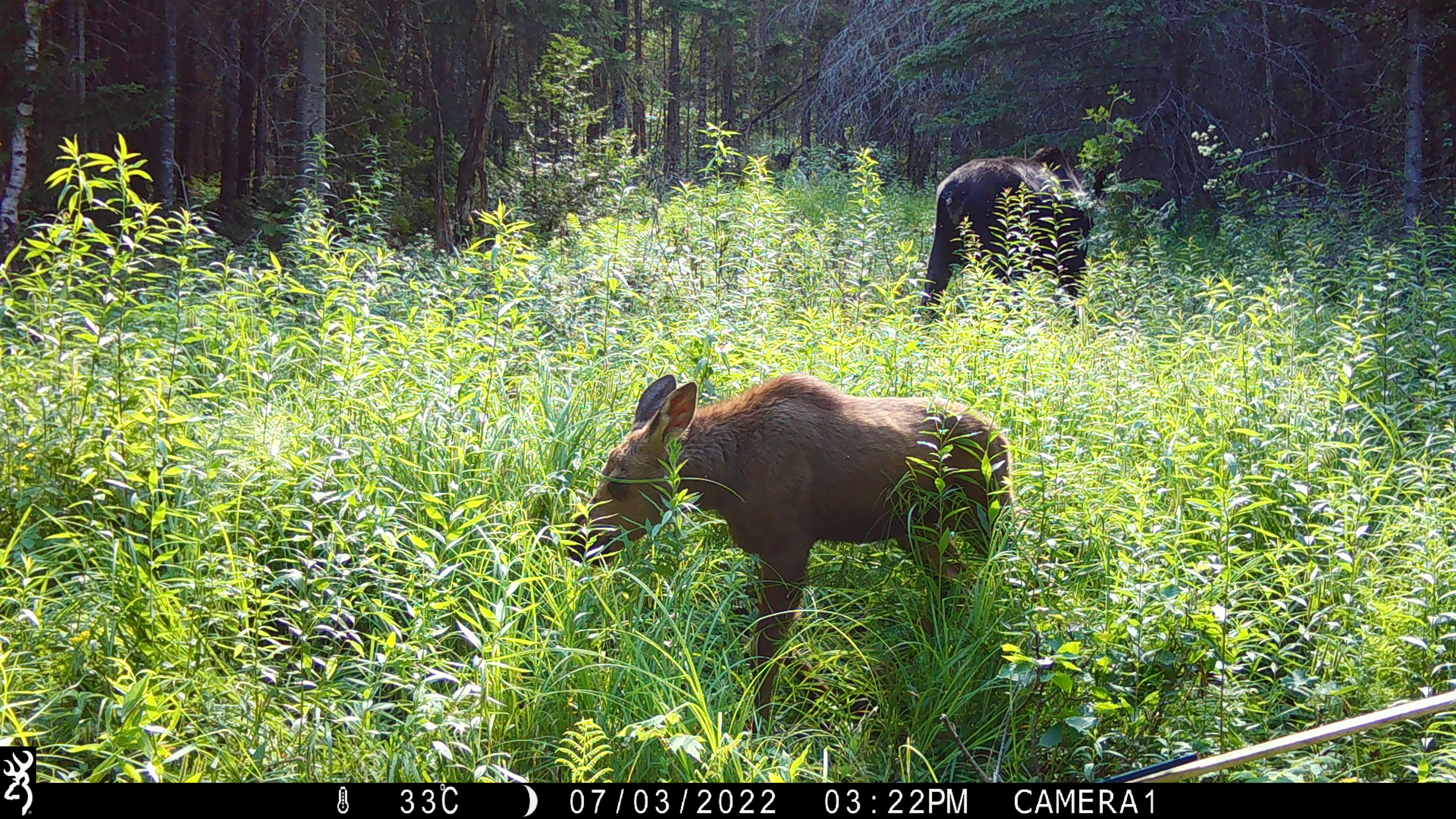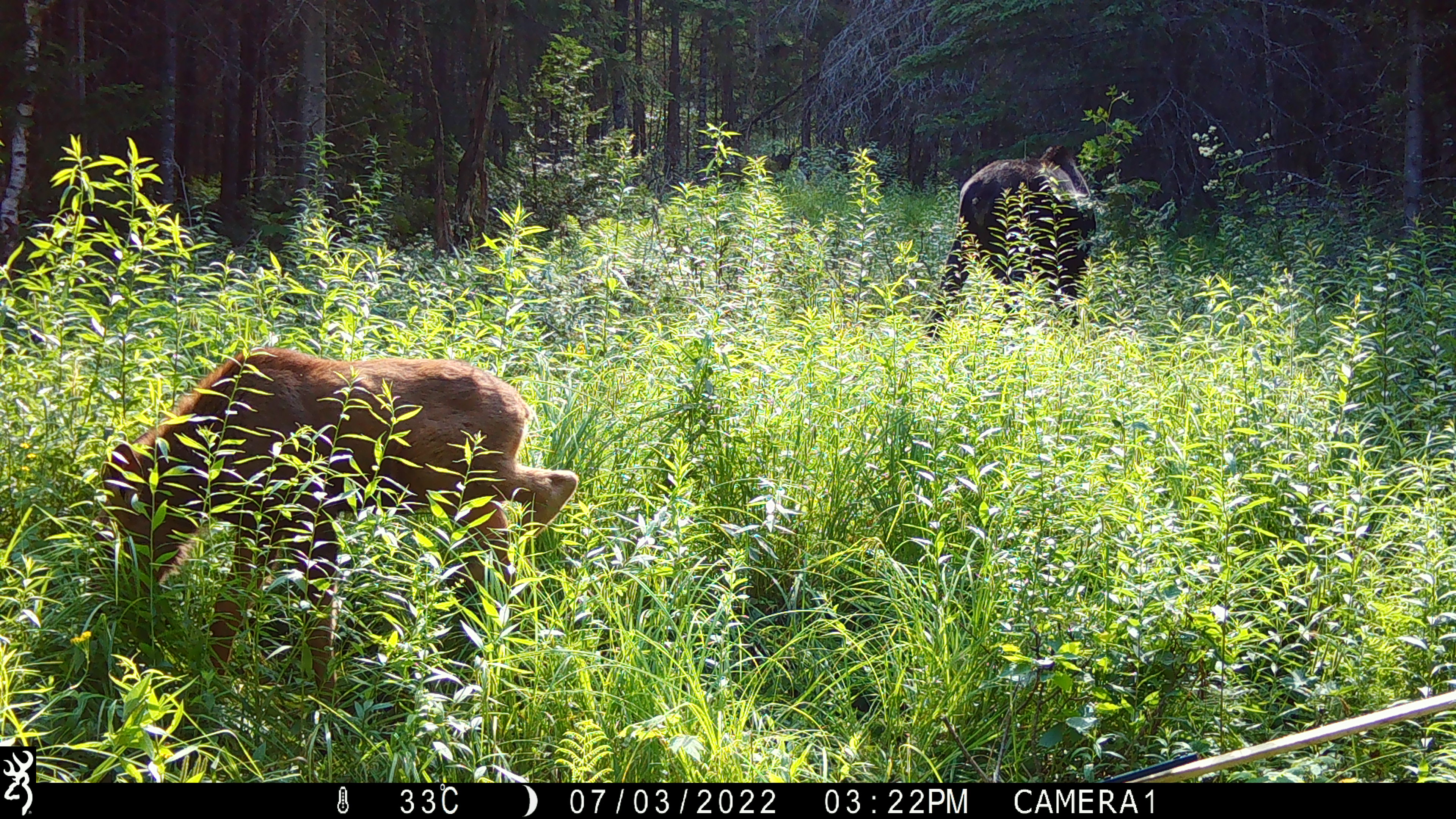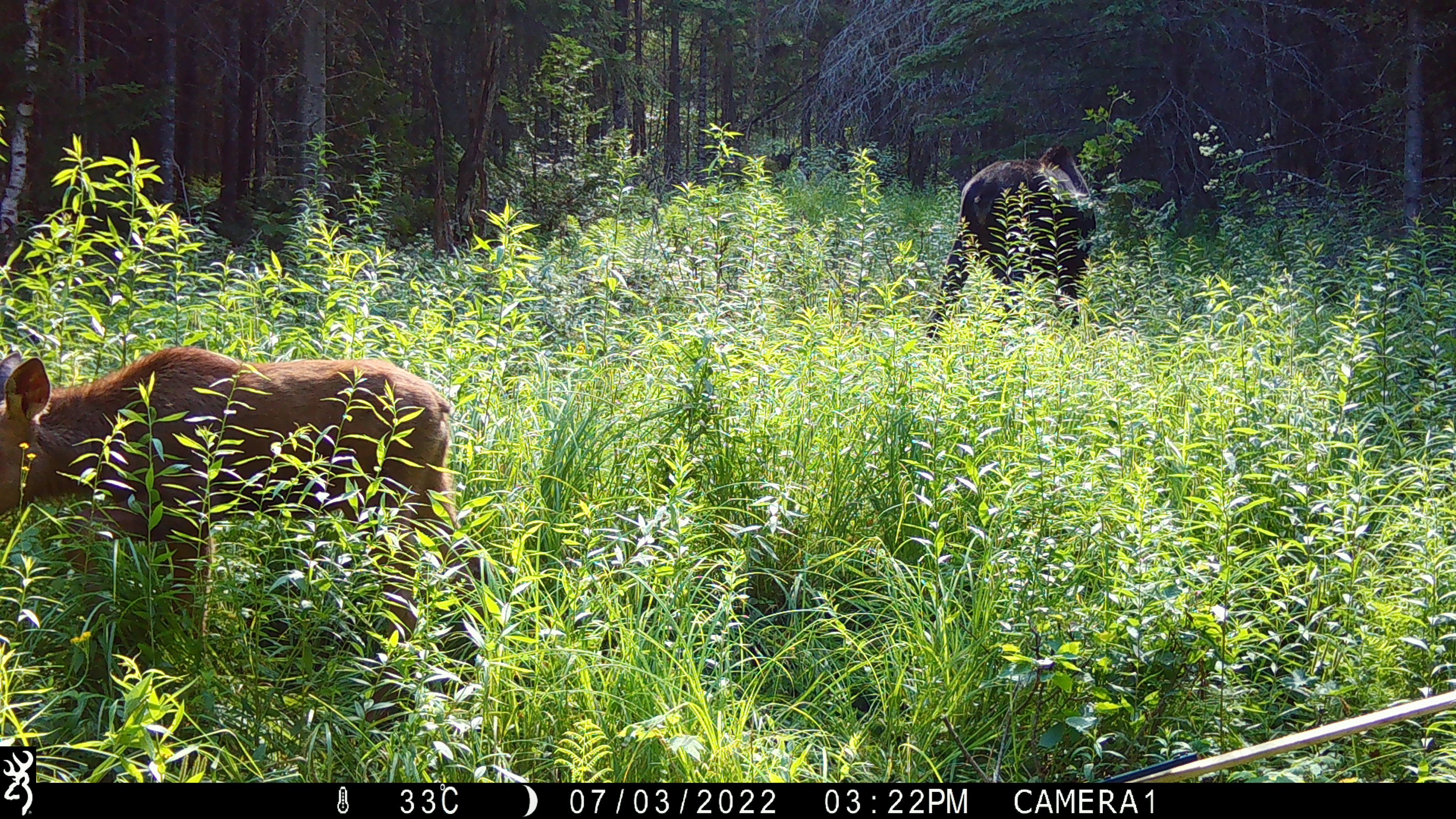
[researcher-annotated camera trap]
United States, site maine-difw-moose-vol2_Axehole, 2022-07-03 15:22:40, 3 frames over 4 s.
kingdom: Animalia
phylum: Chordata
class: Mammalia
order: Artiodactyla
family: Cervidae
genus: Alces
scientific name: Alces alces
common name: moose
Moose (Alces alces).